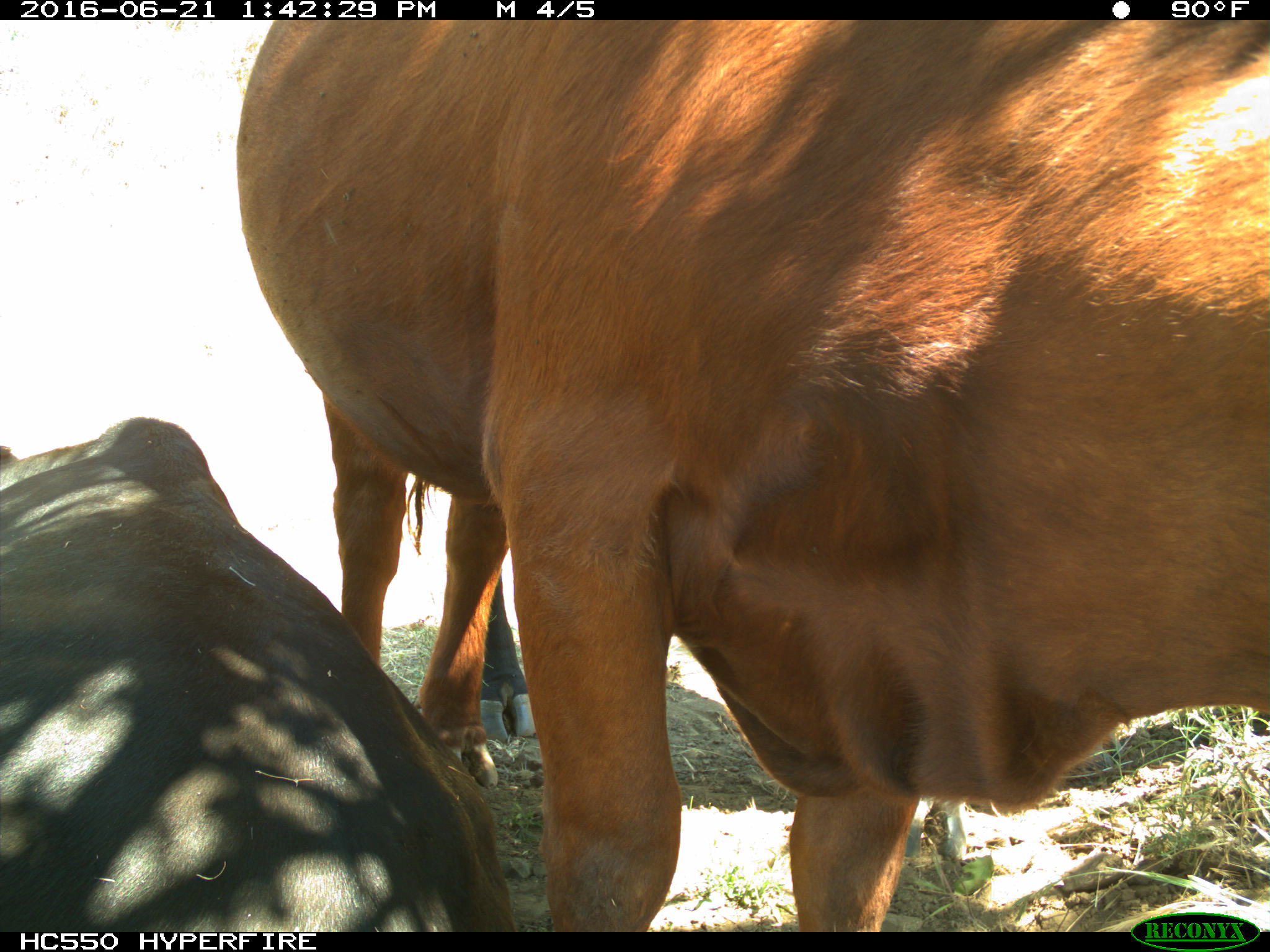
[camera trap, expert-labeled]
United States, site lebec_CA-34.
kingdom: Animalia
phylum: Chordata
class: Mammalia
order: Artiodactyla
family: Bovidae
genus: Bos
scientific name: Bos taurus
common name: domestic cow